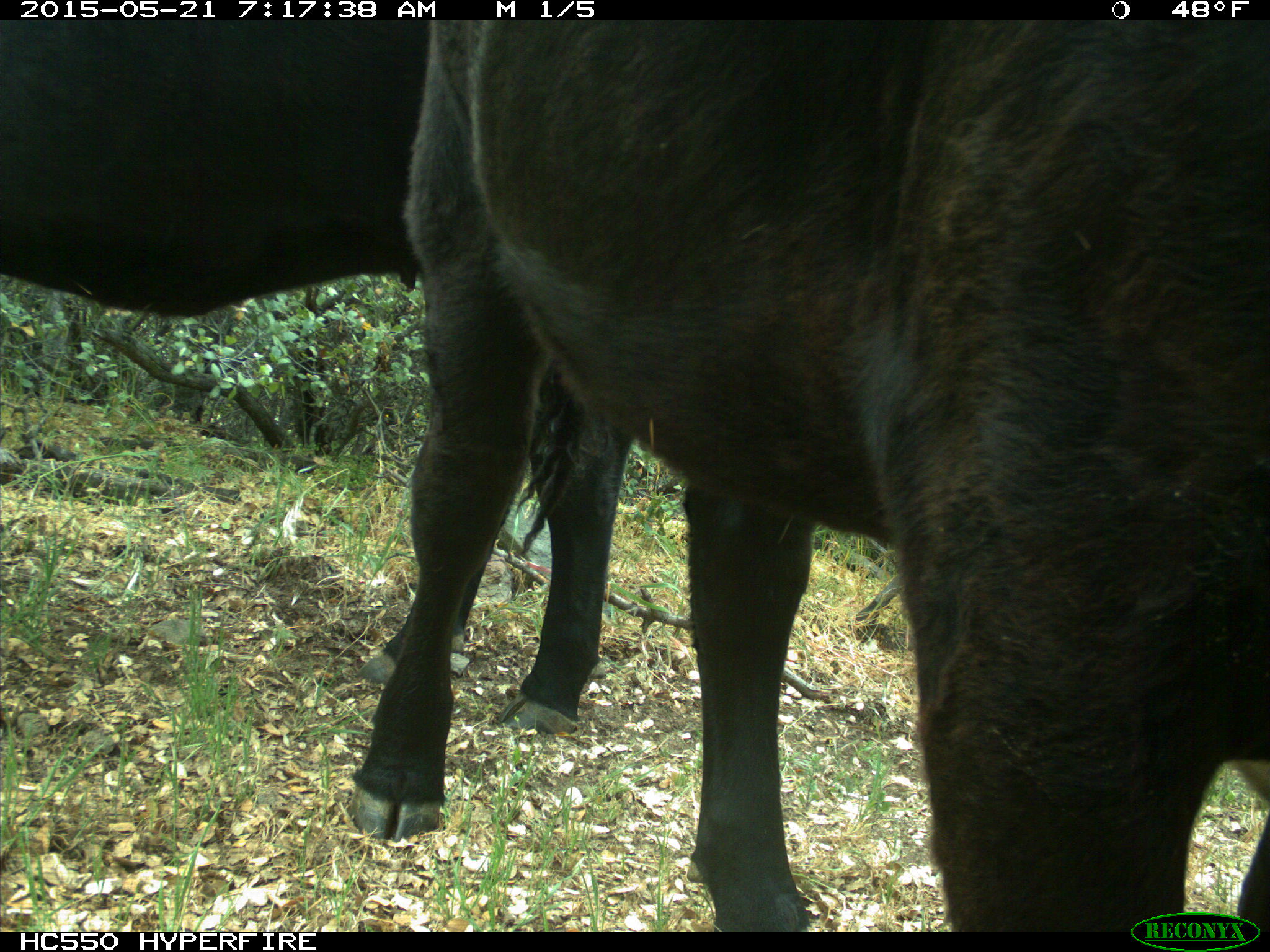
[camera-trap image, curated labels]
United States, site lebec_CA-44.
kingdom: Animalia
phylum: Chordata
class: Mammalia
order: Artiodactyla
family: Bovidae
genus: Bos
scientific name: Bos taurus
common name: domestic cow